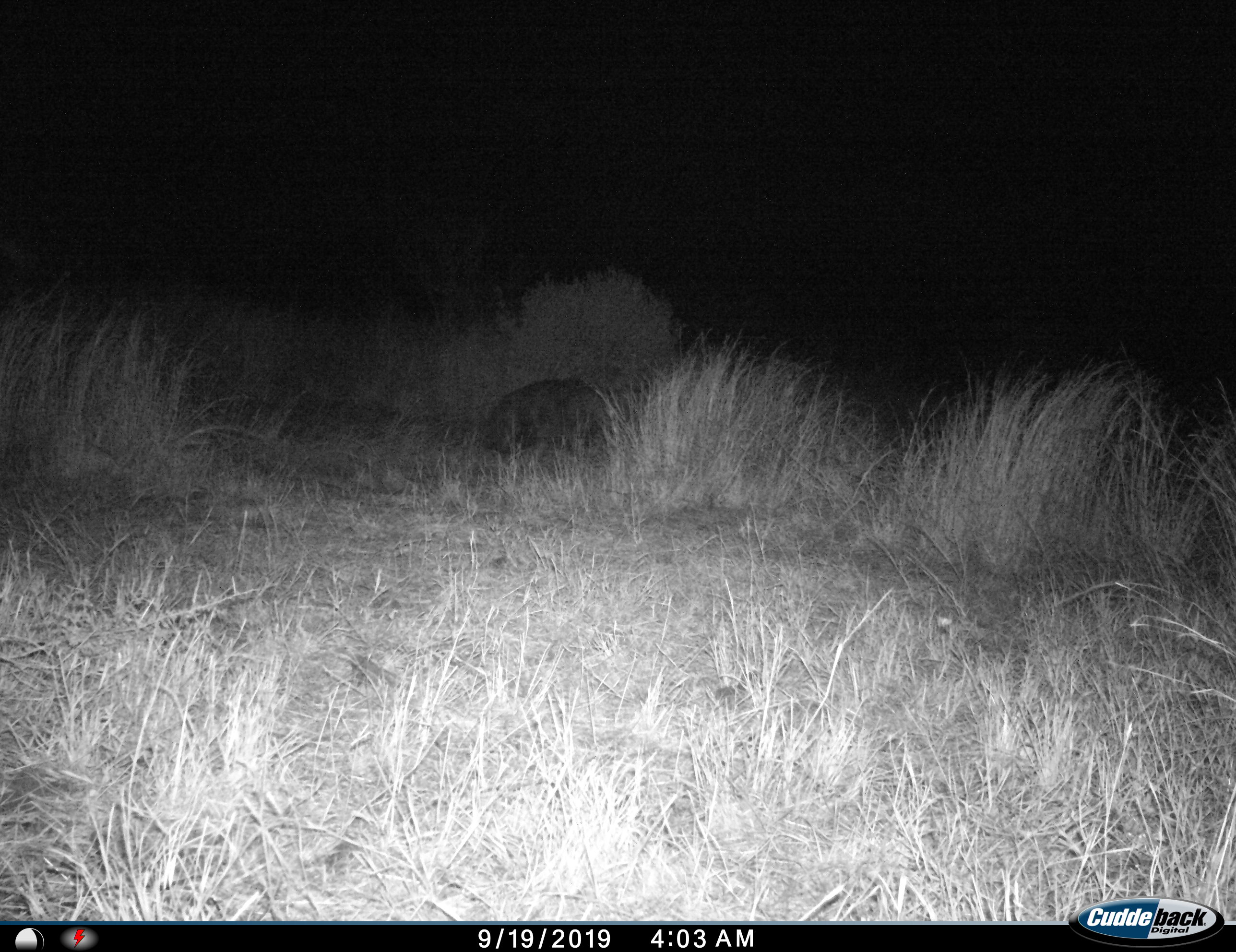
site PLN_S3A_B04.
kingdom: Animalia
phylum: Chordata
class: Mammalia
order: Carnivora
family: Hyaenidae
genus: Parahyaena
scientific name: Parahyaena brunnea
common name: brown hyena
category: hyenabrown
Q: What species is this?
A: Hyenabrown (brown hyena) (Parahyaena brunnea).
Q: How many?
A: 1.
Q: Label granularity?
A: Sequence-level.